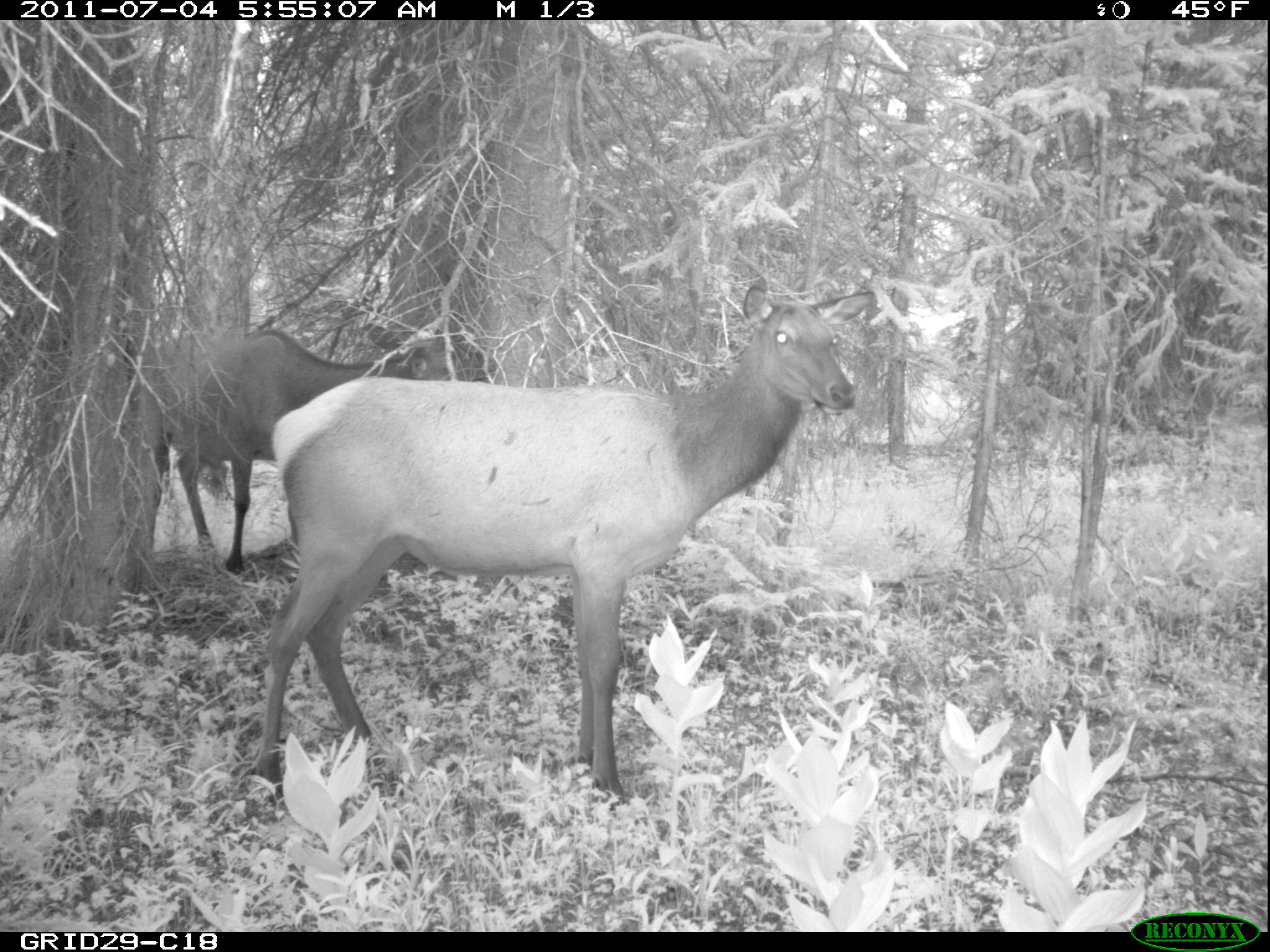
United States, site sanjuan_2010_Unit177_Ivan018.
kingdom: Animalia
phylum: Chordata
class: Mammalia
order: Artiodactyla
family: Cervidae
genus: Cervus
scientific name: Cervus elaphus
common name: red deer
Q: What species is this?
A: Cervus elaphus (red deer).